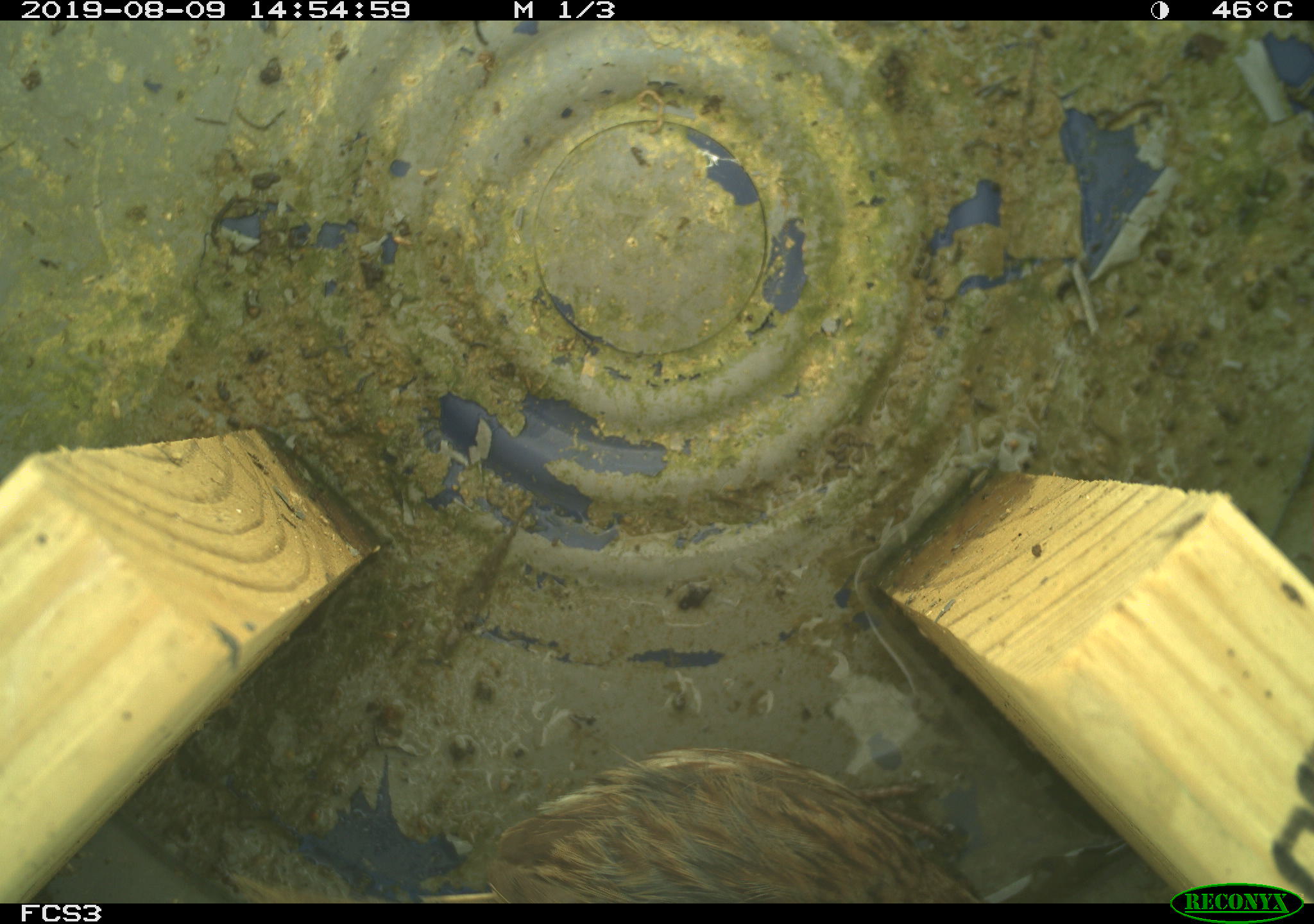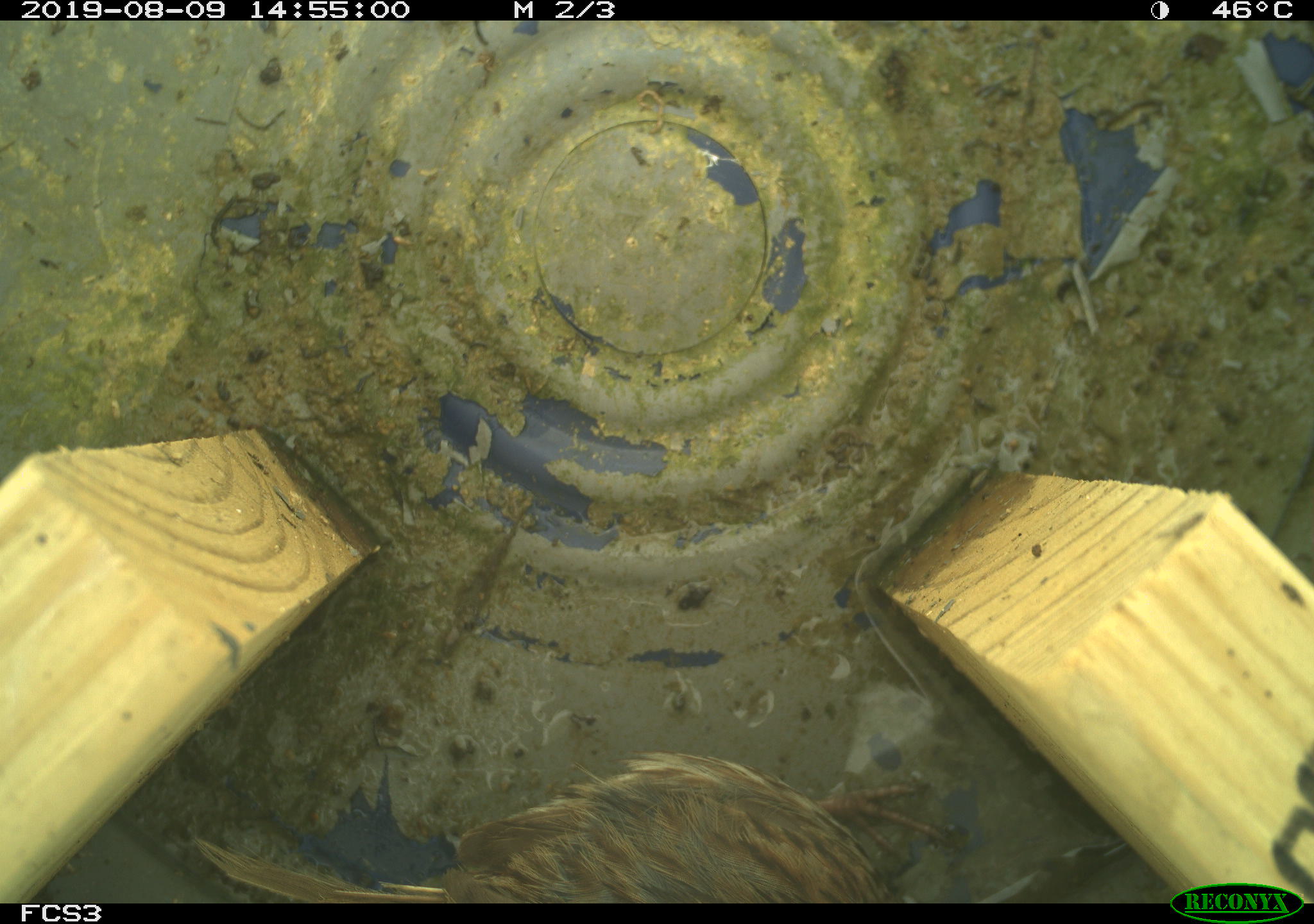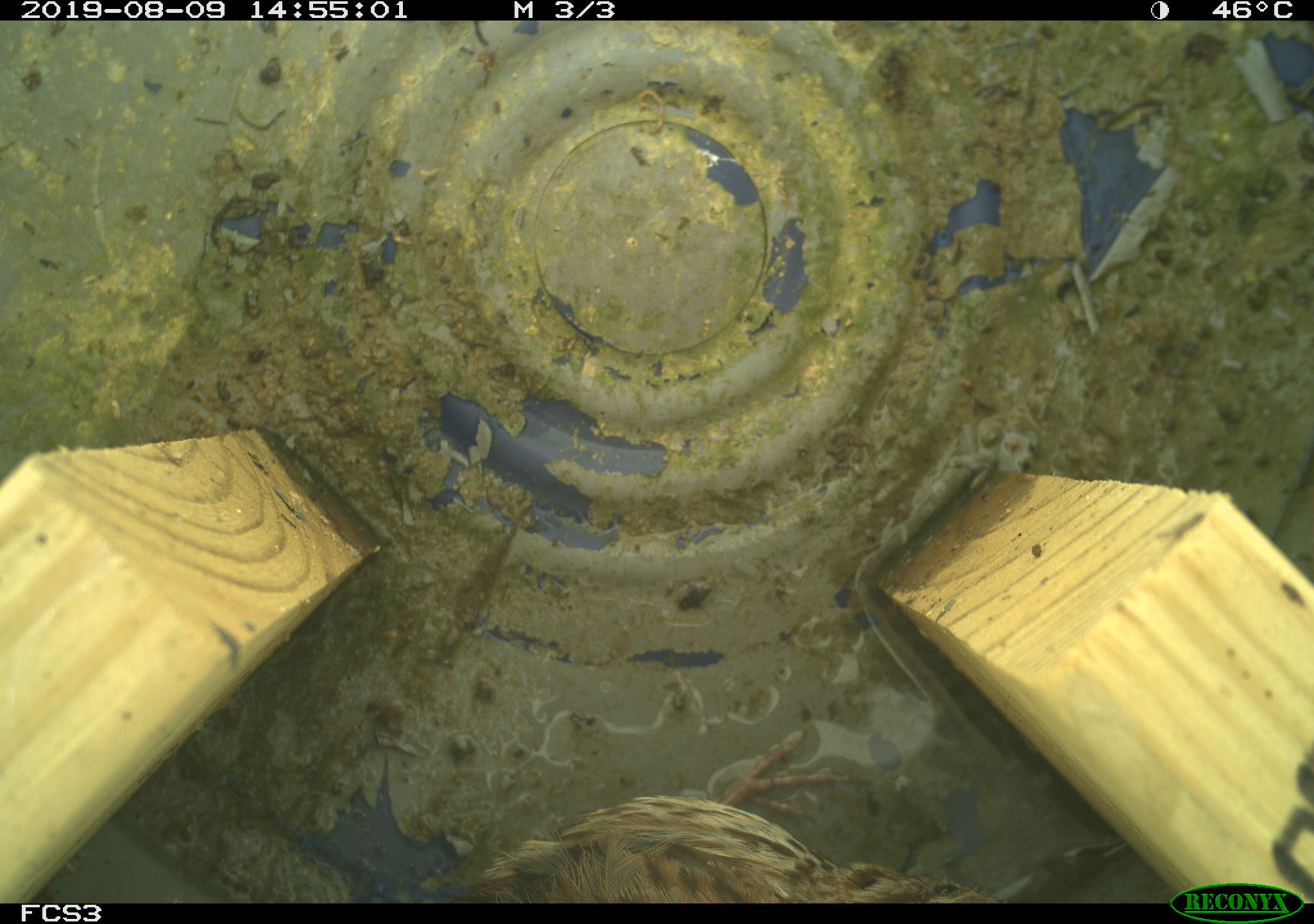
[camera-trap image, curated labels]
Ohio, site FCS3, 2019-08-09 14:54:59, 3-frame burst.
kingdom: Animalia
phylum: Chordata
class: Aves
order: Passeriformes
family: Passerellidae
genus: Melospiza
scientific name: Melospiza melodia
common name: song sparrow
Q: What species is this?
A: Song sparrow (Melospiza melodia).